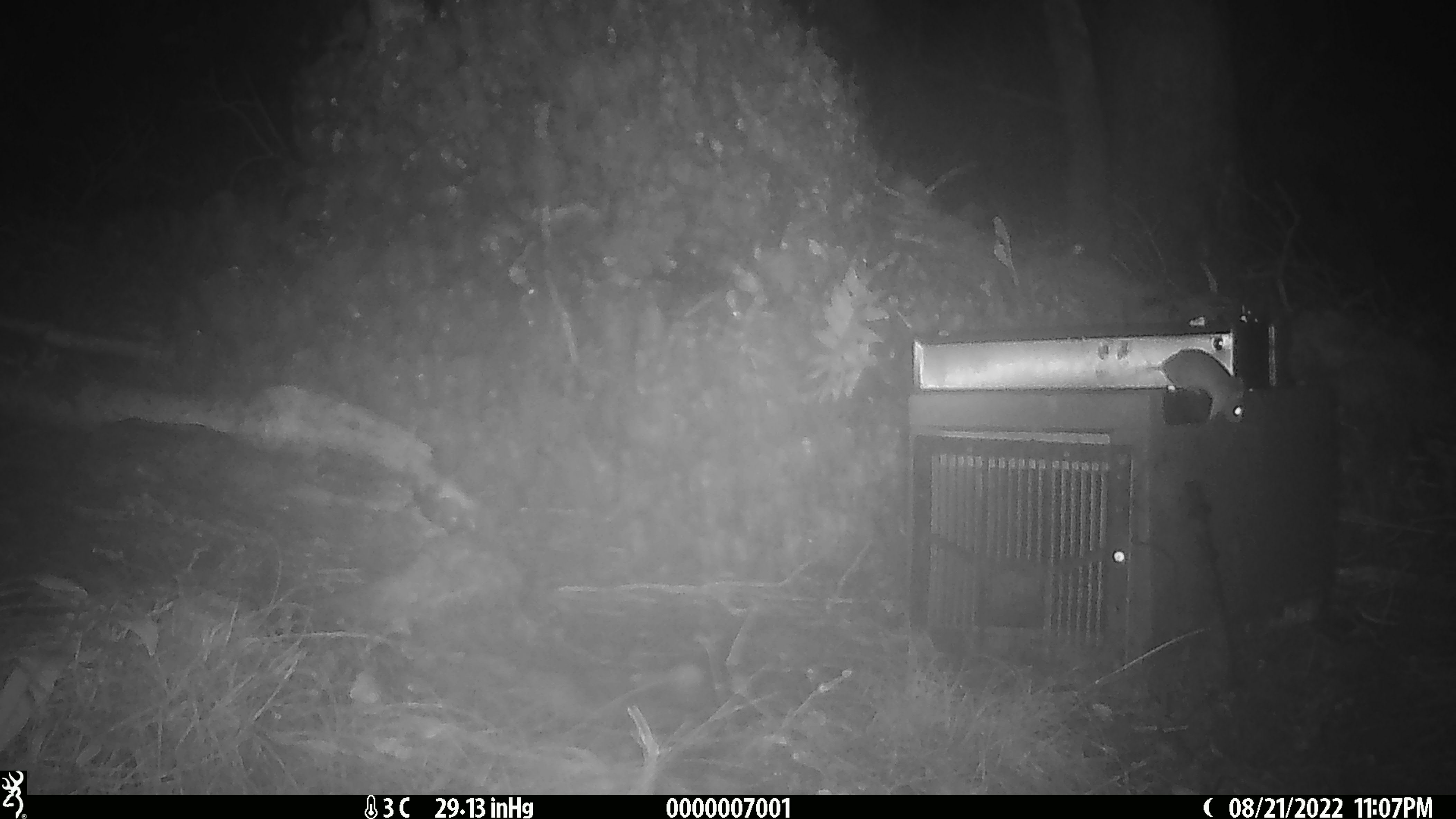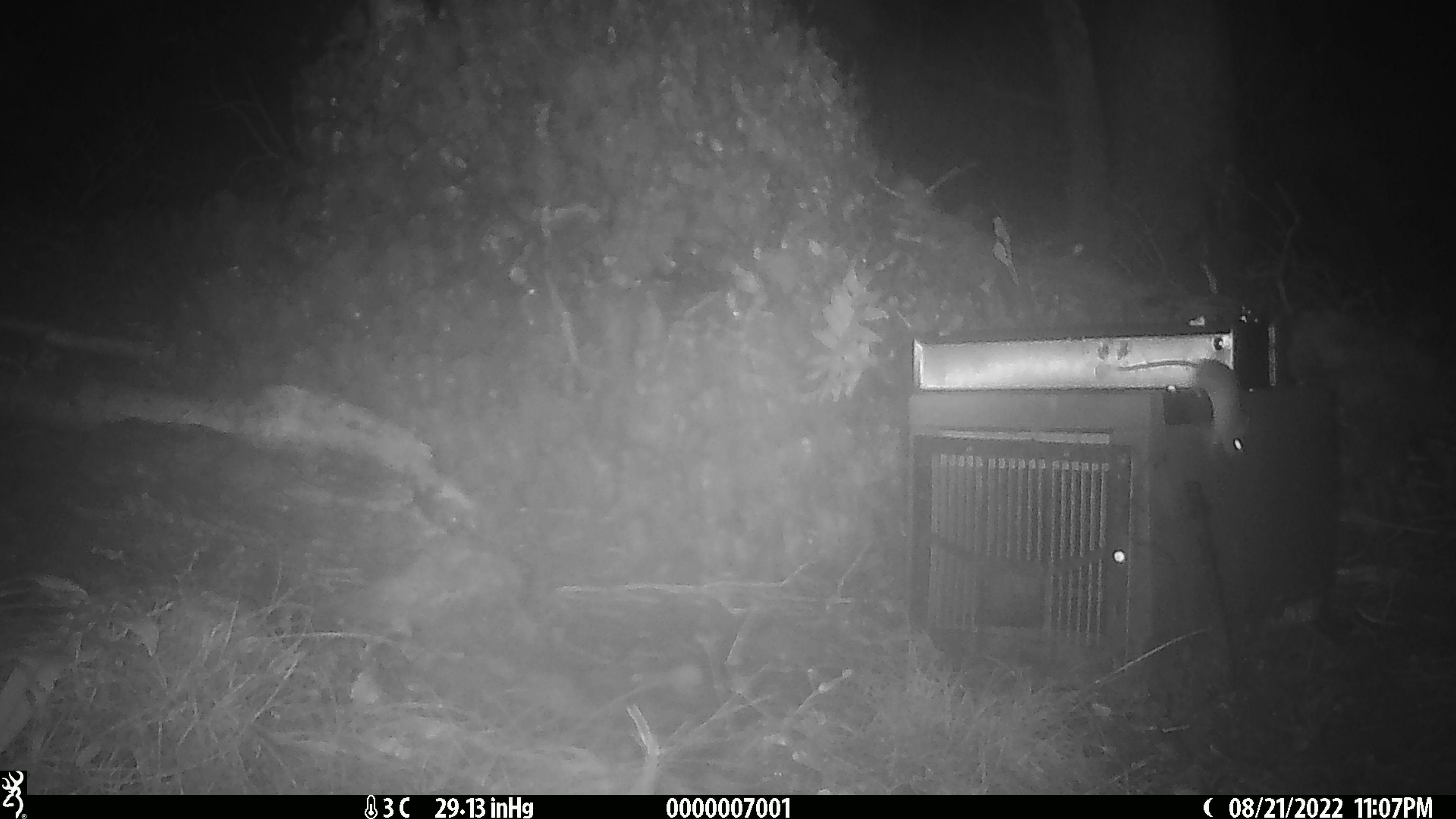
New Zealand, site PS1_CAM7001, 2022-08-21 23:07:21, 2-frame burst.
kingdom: Animalia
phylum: Chordata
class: Mammalia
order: Rodentia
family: Muridae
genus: Mus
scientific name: Mus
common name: mouse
Mouse (Mus).